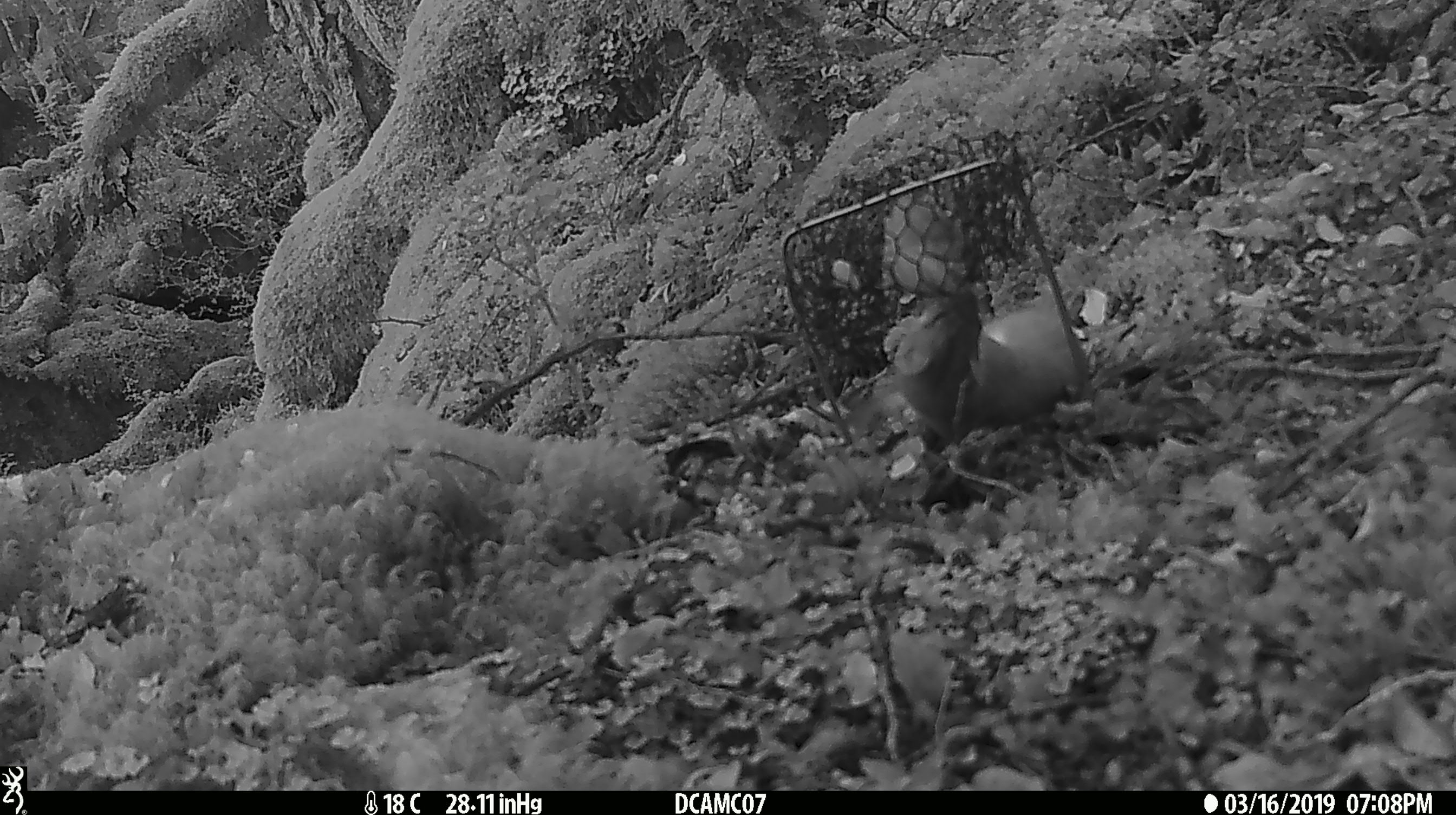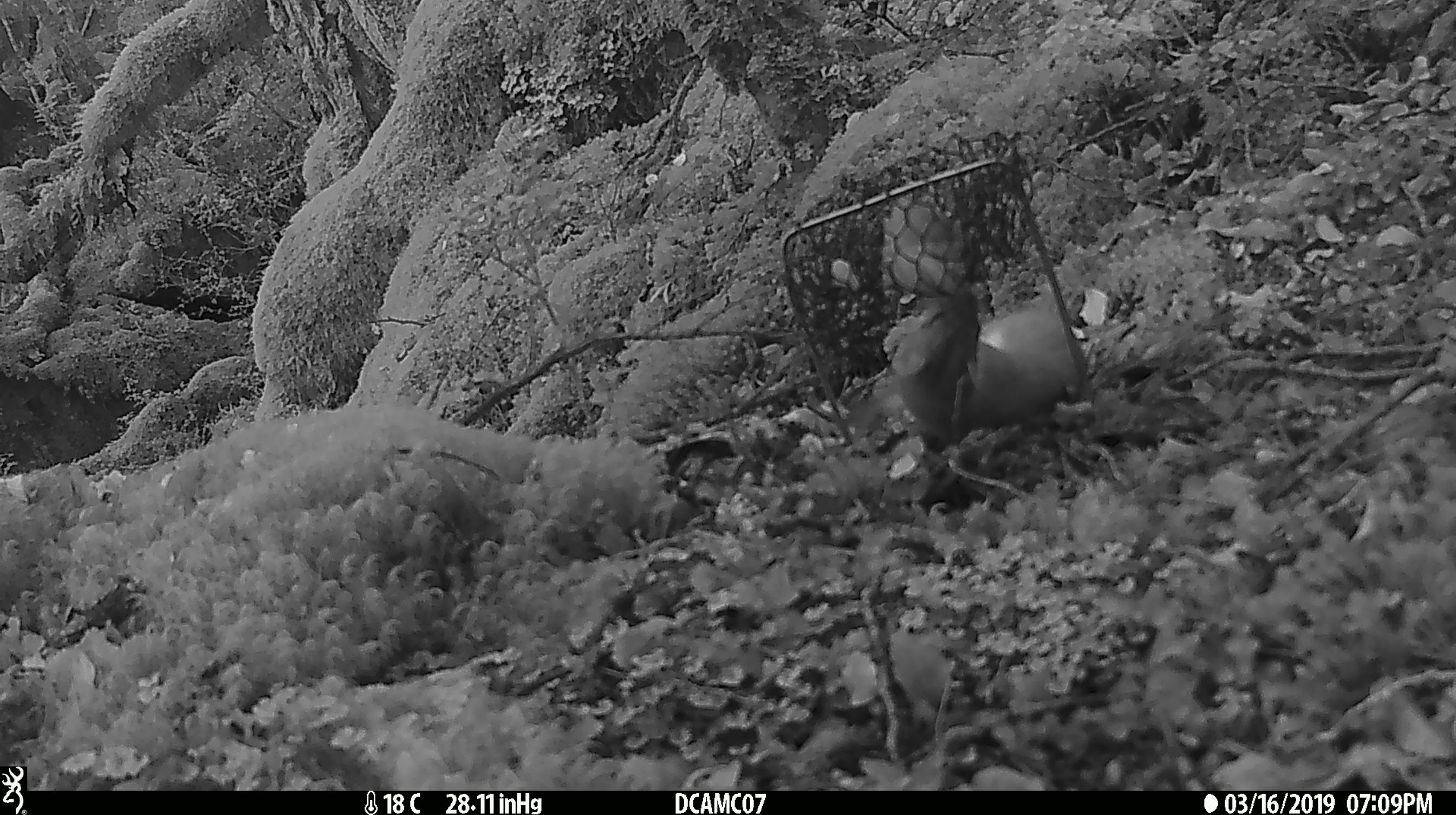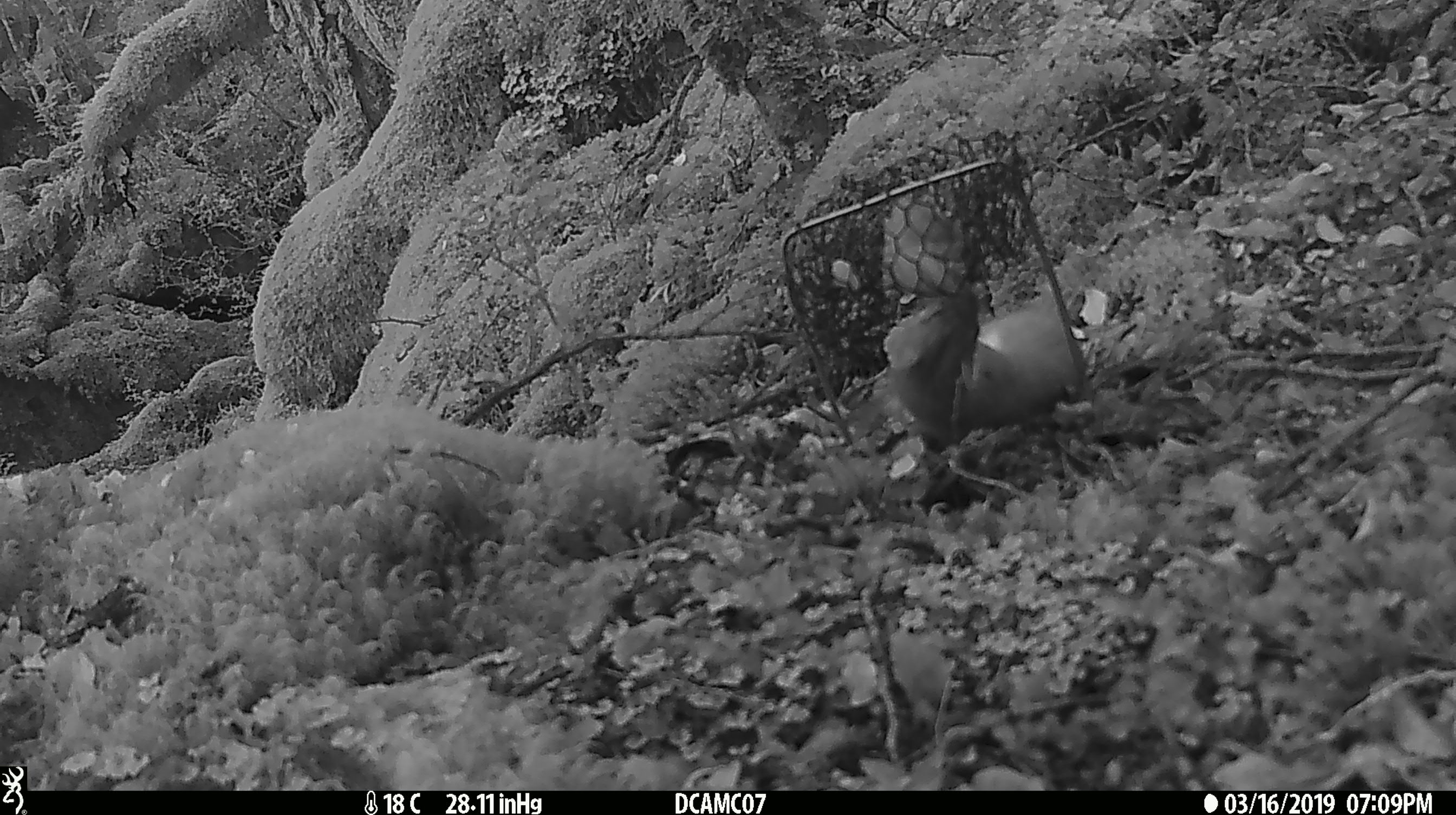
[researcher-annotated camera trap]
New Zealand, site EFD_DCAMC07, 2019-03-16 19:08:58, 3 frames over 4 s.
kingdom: Animalia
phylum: Chordata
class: Mammalia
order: Carnivora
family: Mustelidae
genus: Mustela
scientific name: Mustela erminea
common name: stoat